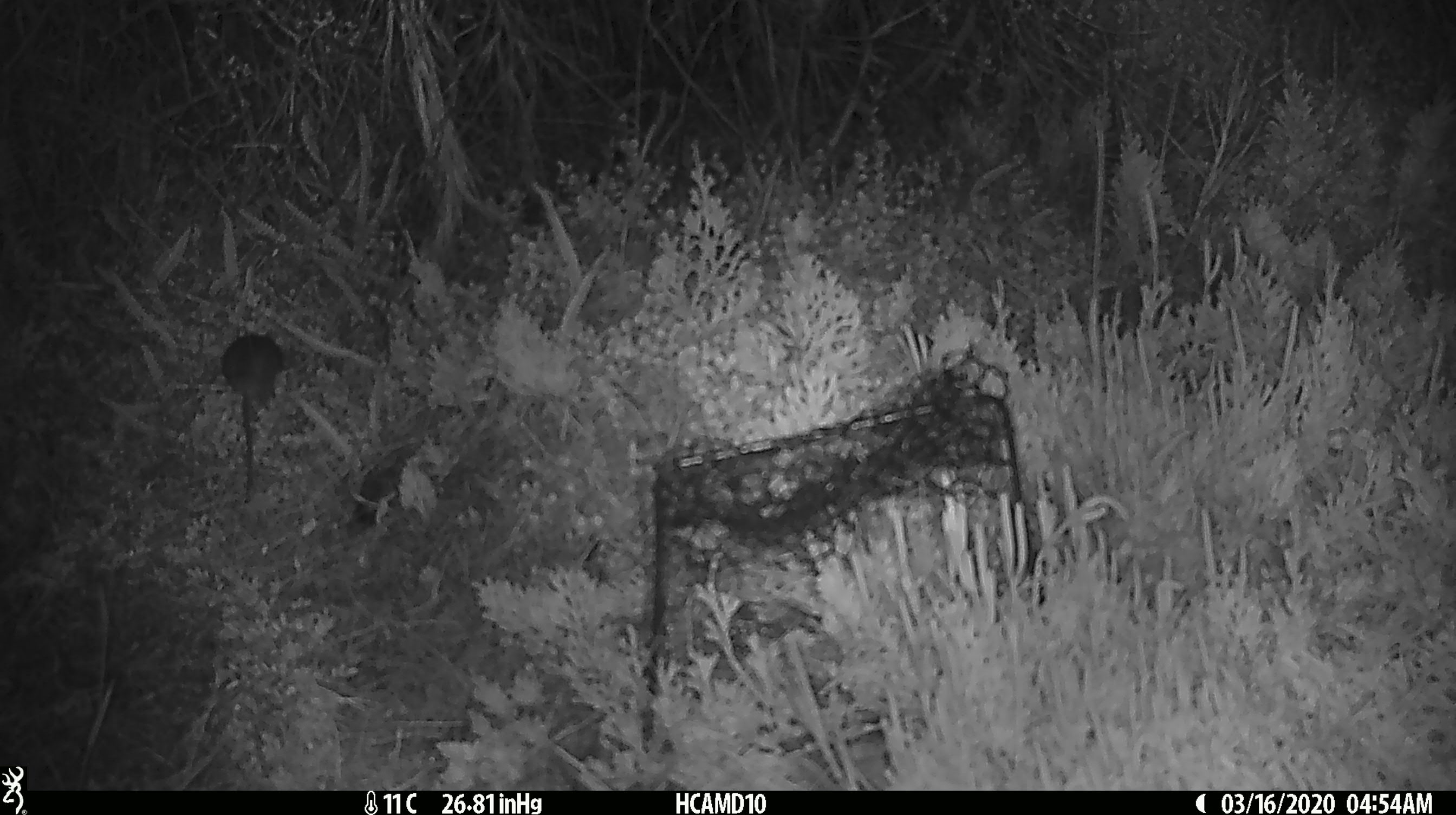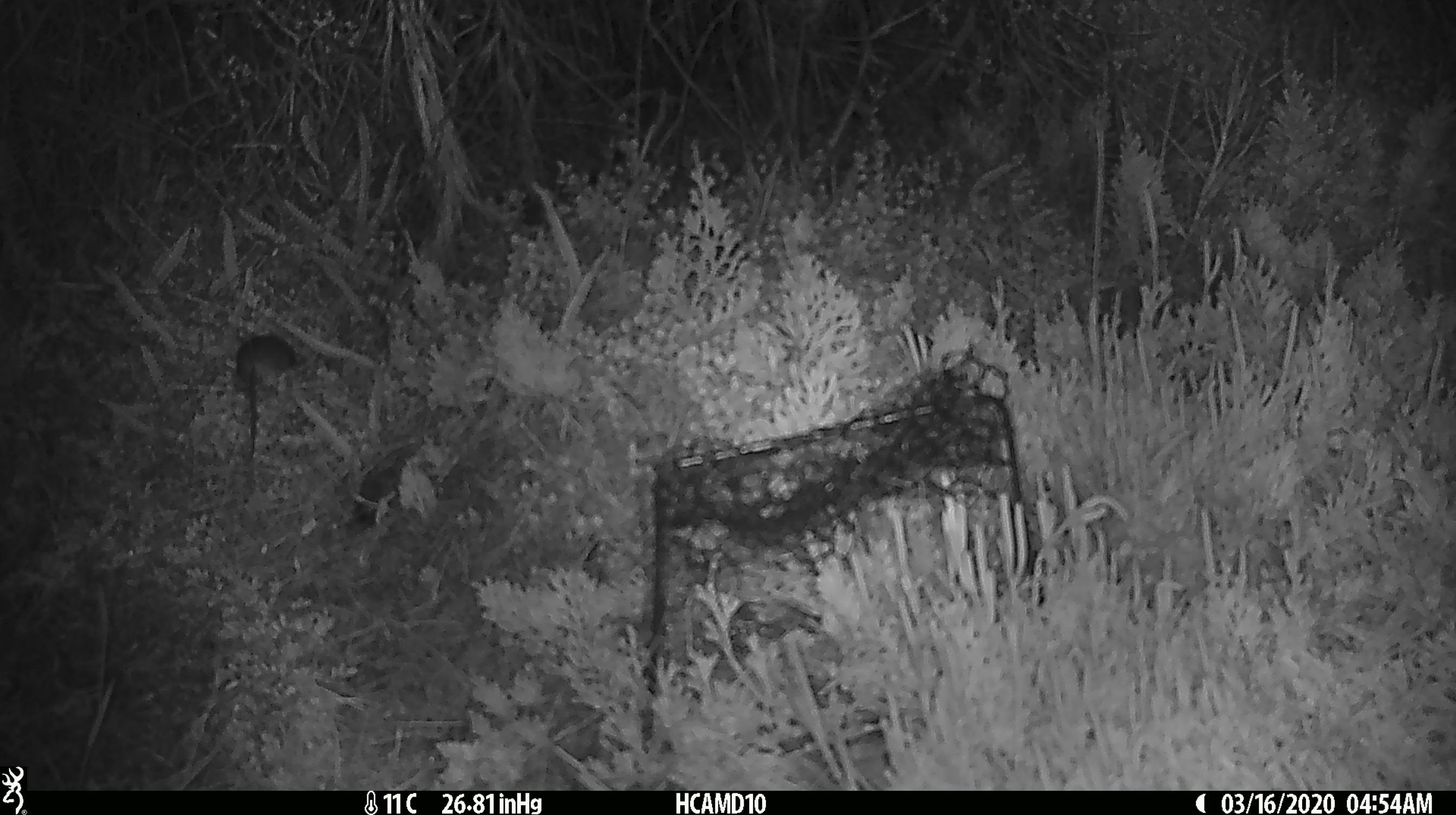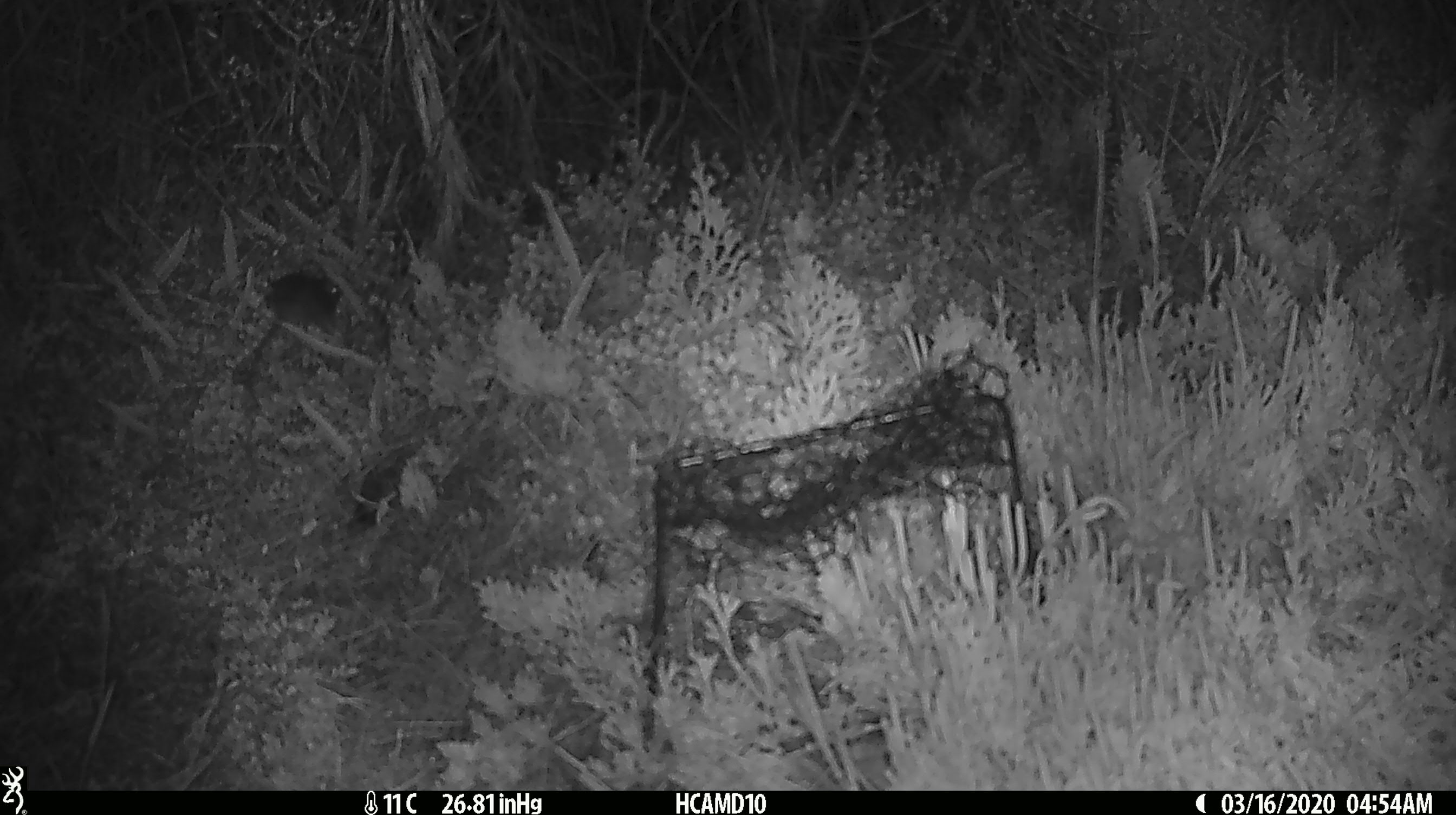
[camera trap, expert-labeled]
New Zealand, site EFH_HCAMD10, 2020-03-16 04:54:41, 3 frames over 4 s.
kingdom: Animalia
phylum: Chordata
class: Mammalia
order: Rodentia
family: Muridae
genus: Mus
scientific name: Mus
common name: mouse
Mouse (Mus).